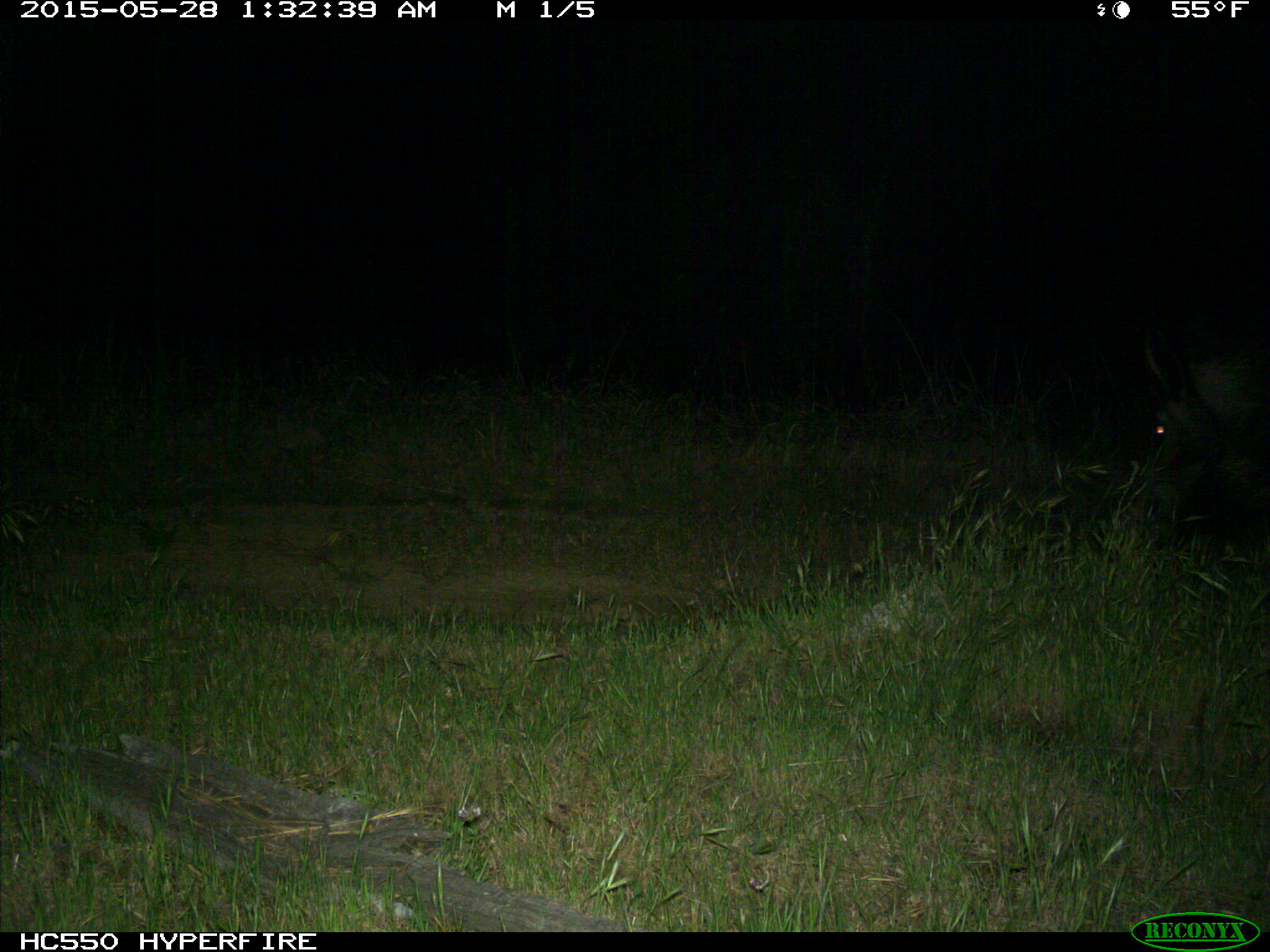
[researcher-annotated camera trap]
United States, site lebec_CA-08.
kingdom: Animalia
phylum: Chordata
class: Mammalia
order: Artiodactyla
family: Suidae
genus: Sus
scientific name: Sus scrofa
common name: wild boar